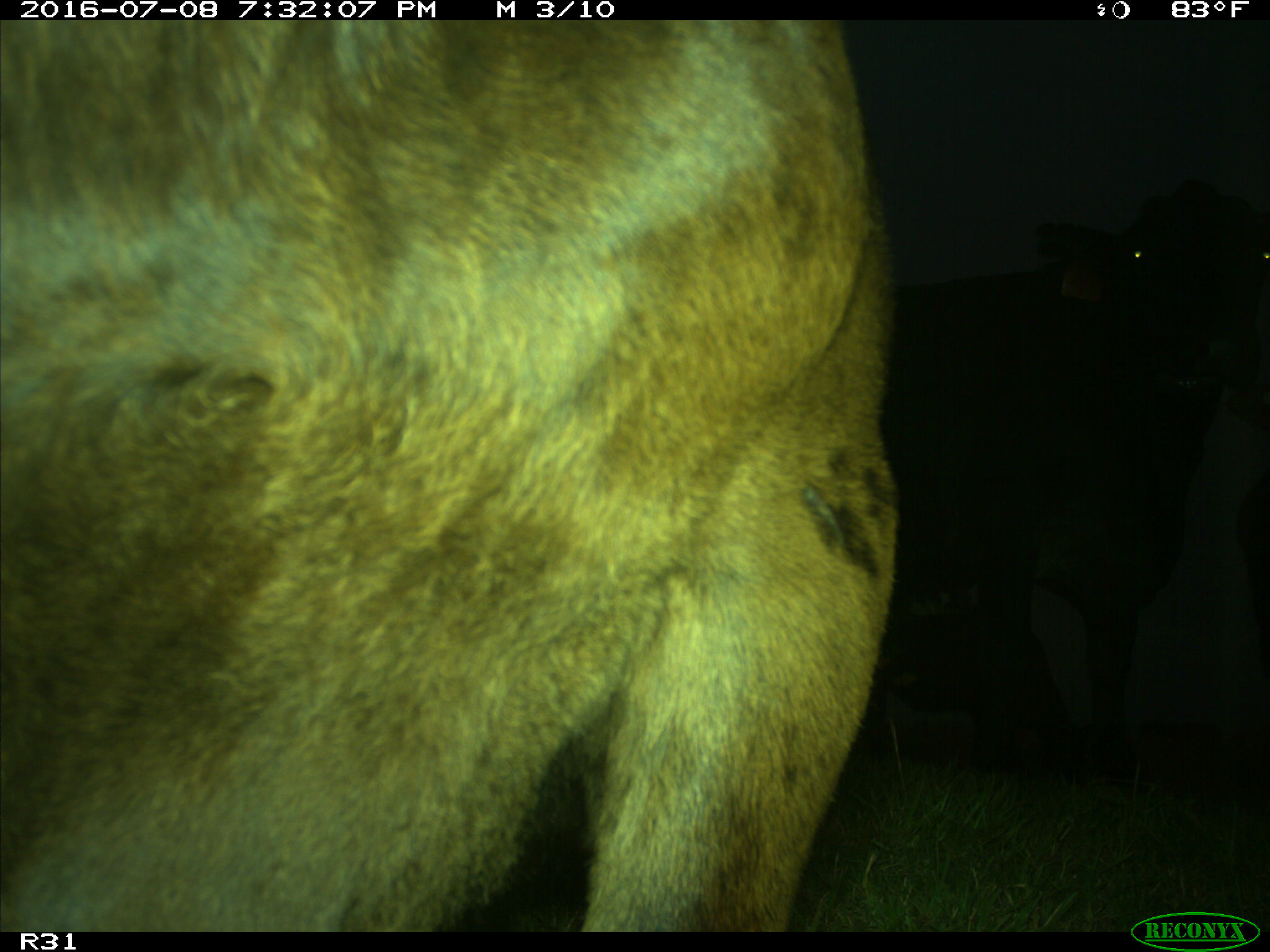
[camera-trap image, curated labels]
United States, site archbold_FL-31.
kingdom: Animalia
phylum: Chordata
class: Mammalia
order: Artiodactyla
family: Bovidae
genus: Bos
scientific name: Bos taurus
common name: domestic cow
Bos taurus (domestic cow).